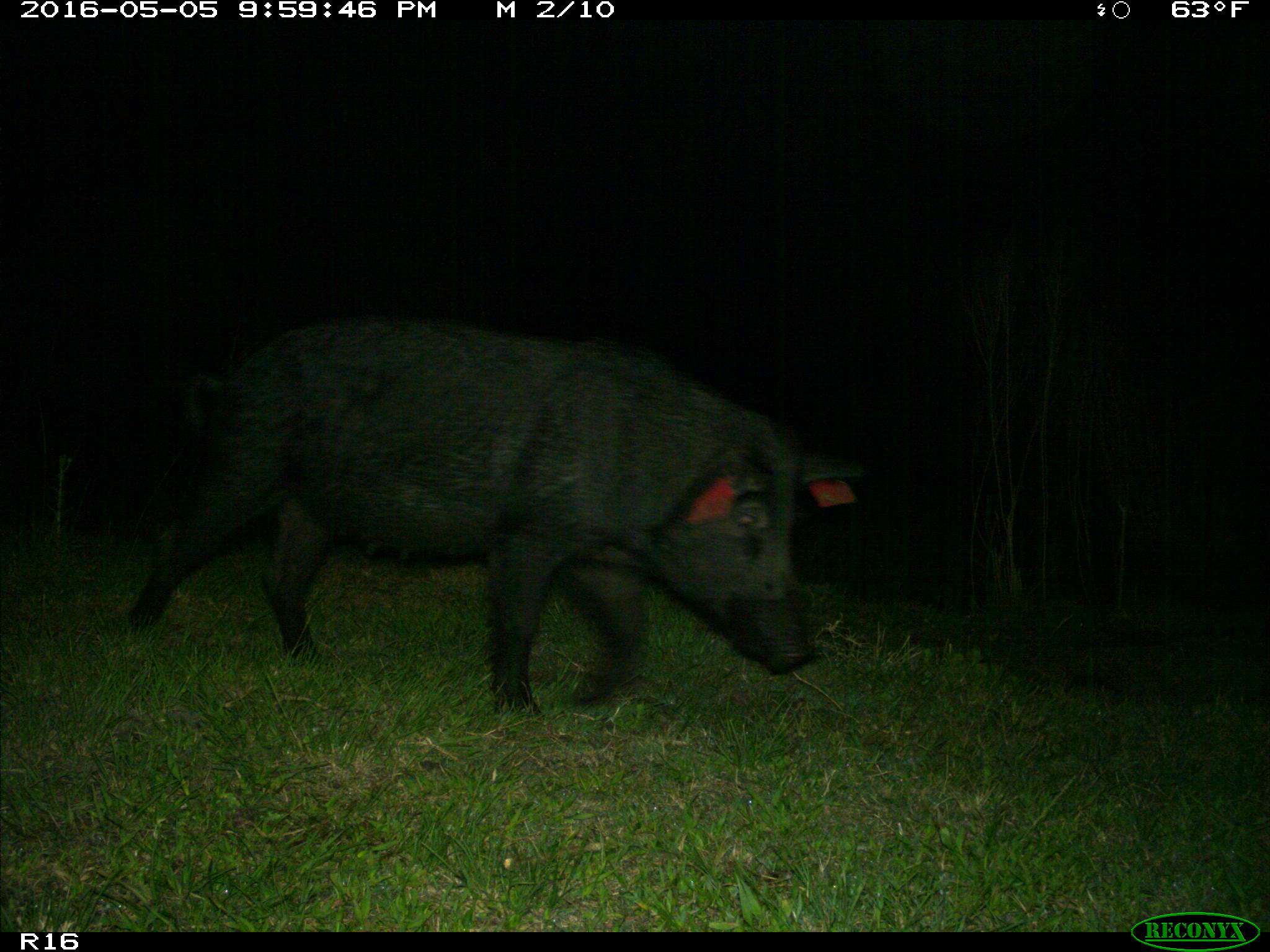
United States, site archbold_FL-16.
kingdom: Animalia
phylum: Chordata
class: Mammalia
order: Artiodactyla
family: Suidae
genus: Sus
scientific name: Sus scrofa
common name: wild boar